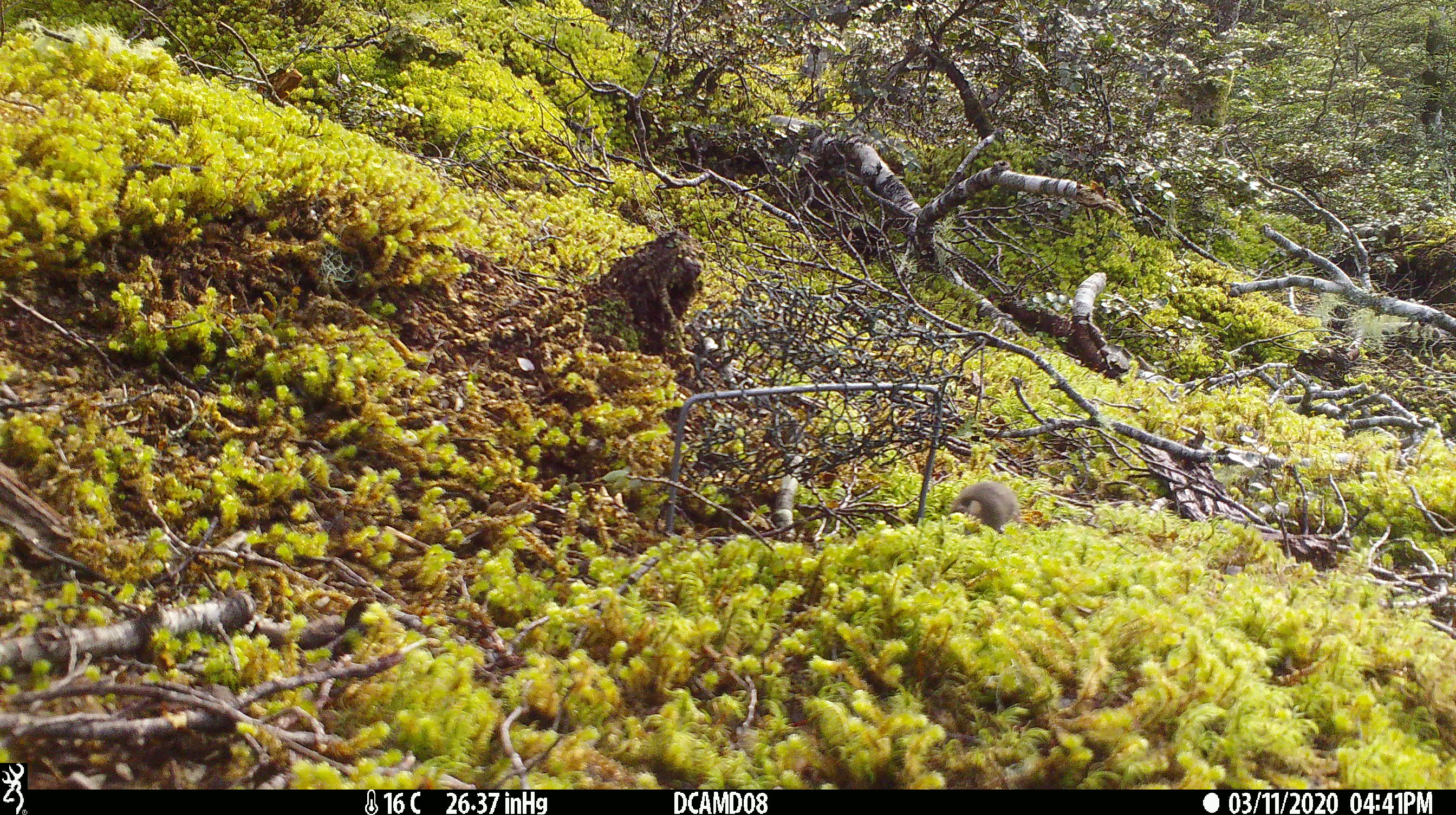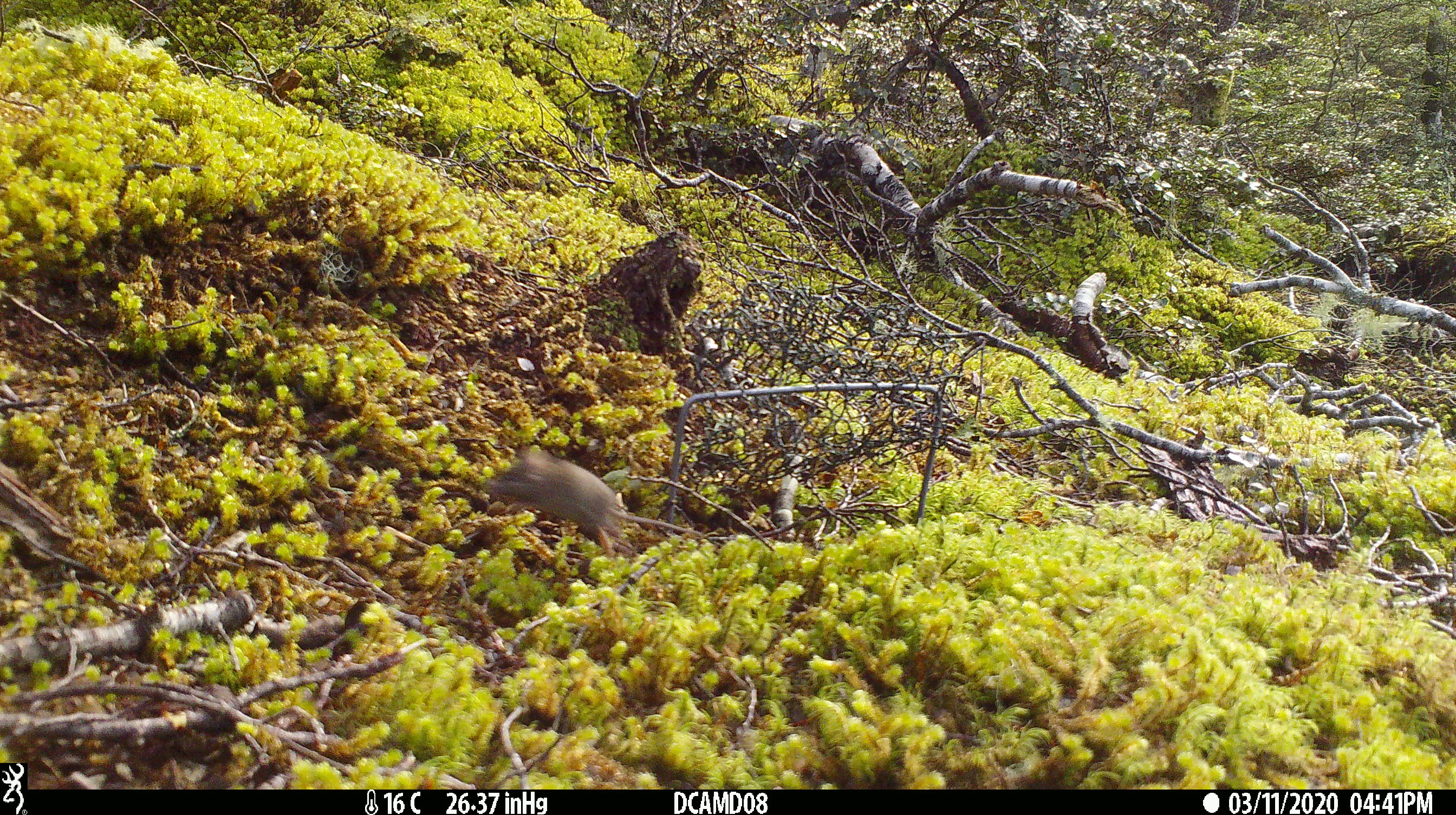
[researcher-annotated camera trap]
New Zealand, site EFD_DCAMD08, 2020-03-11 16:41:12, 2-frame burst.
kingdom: Animalia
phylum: Chordata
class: Mammalia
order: Rodentia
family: Muridae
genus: Mus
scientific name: Mus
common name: mouse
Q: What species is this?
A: Mouse (Mus).